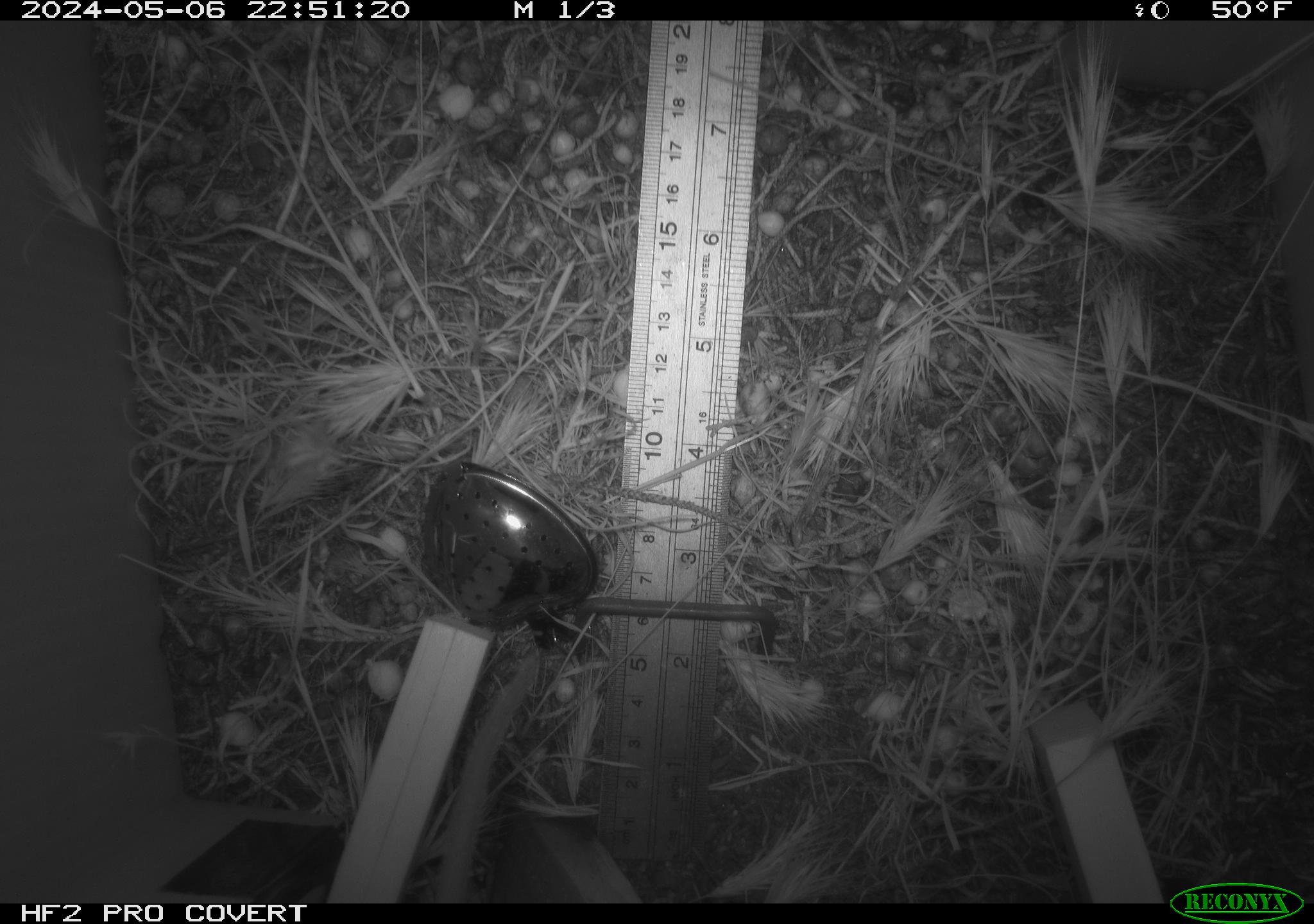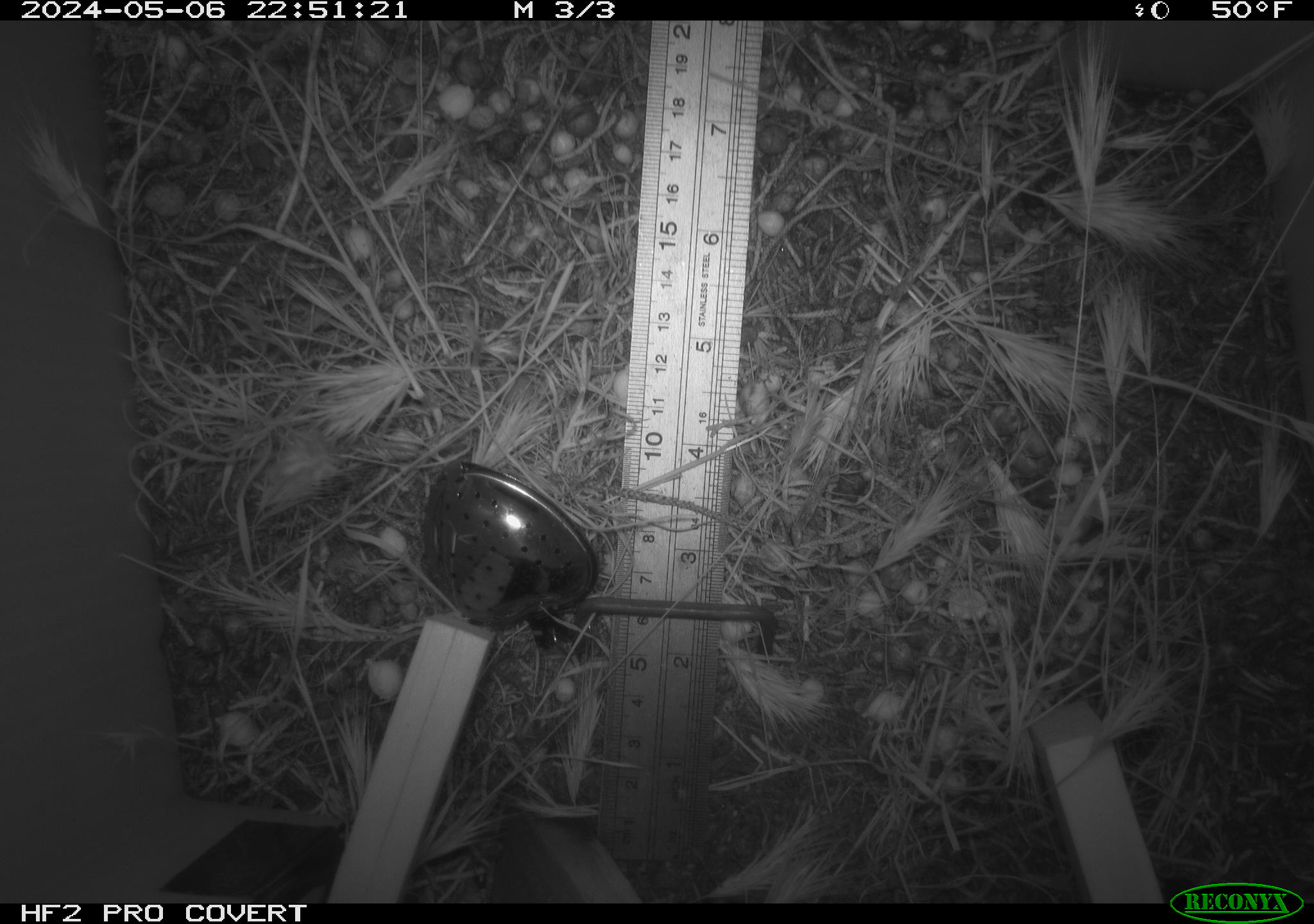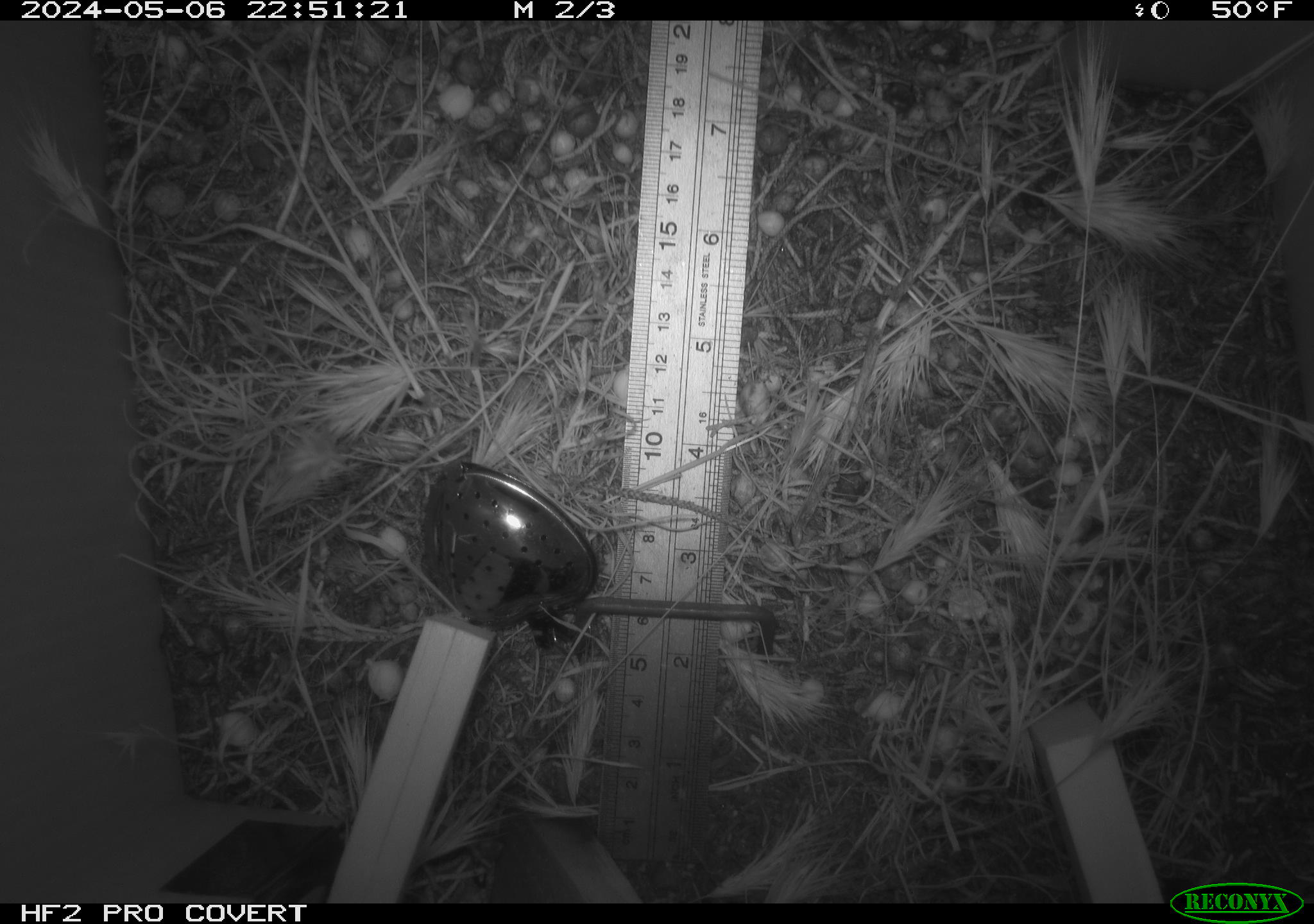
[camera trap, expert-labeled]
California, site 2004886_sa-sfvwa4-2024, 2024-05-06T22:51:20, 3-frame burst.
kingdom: Animalia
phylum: Chordata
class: Mammalia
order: Rodentia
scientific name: Rodentia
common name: mouse species